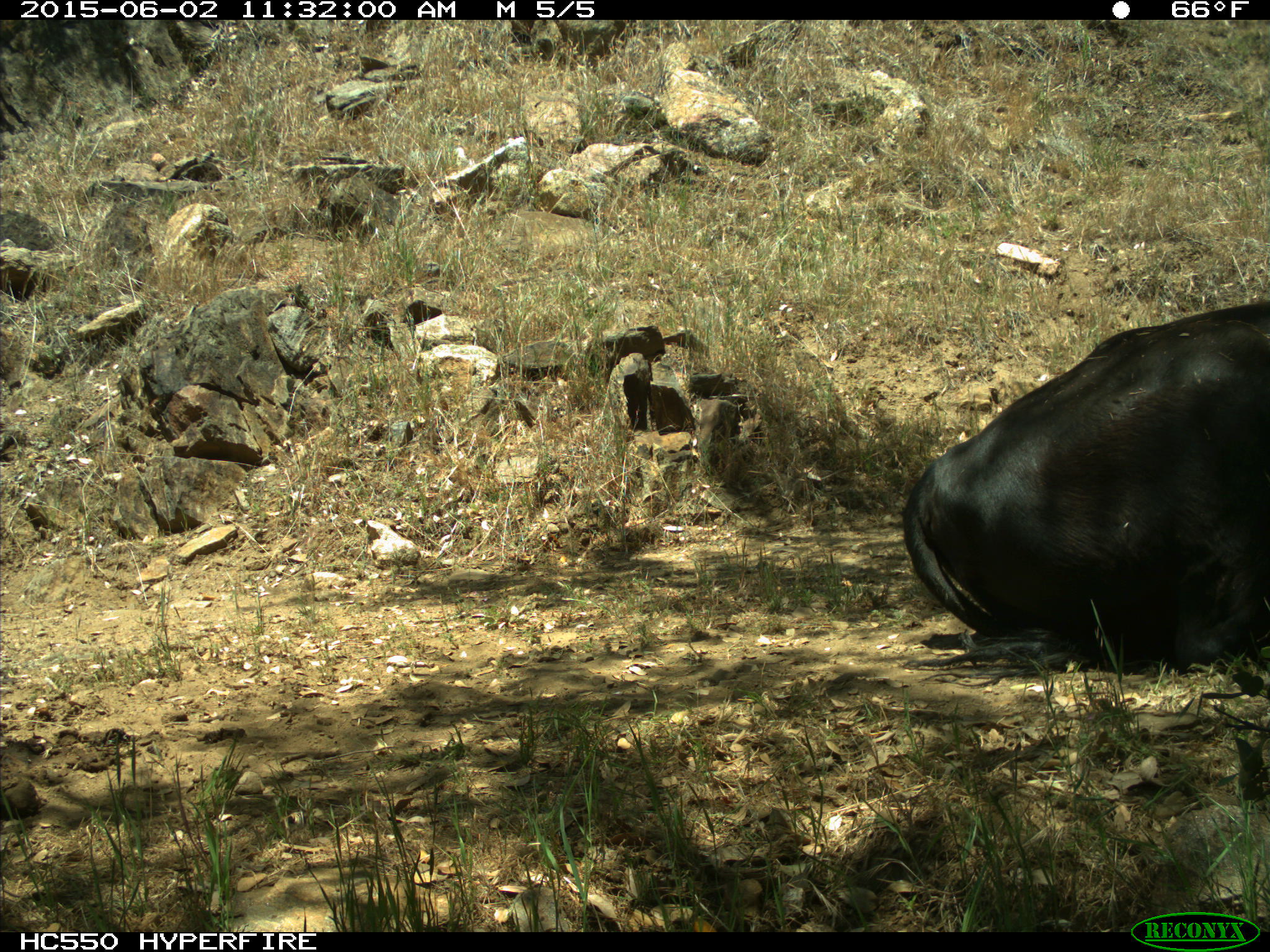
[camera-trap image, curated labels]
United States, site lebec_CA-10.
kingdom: Animalia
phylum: Chordata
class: Mammalia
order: Artiodactyla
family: Bovidae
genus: Bos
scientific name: Bos taurus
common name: domestic cow